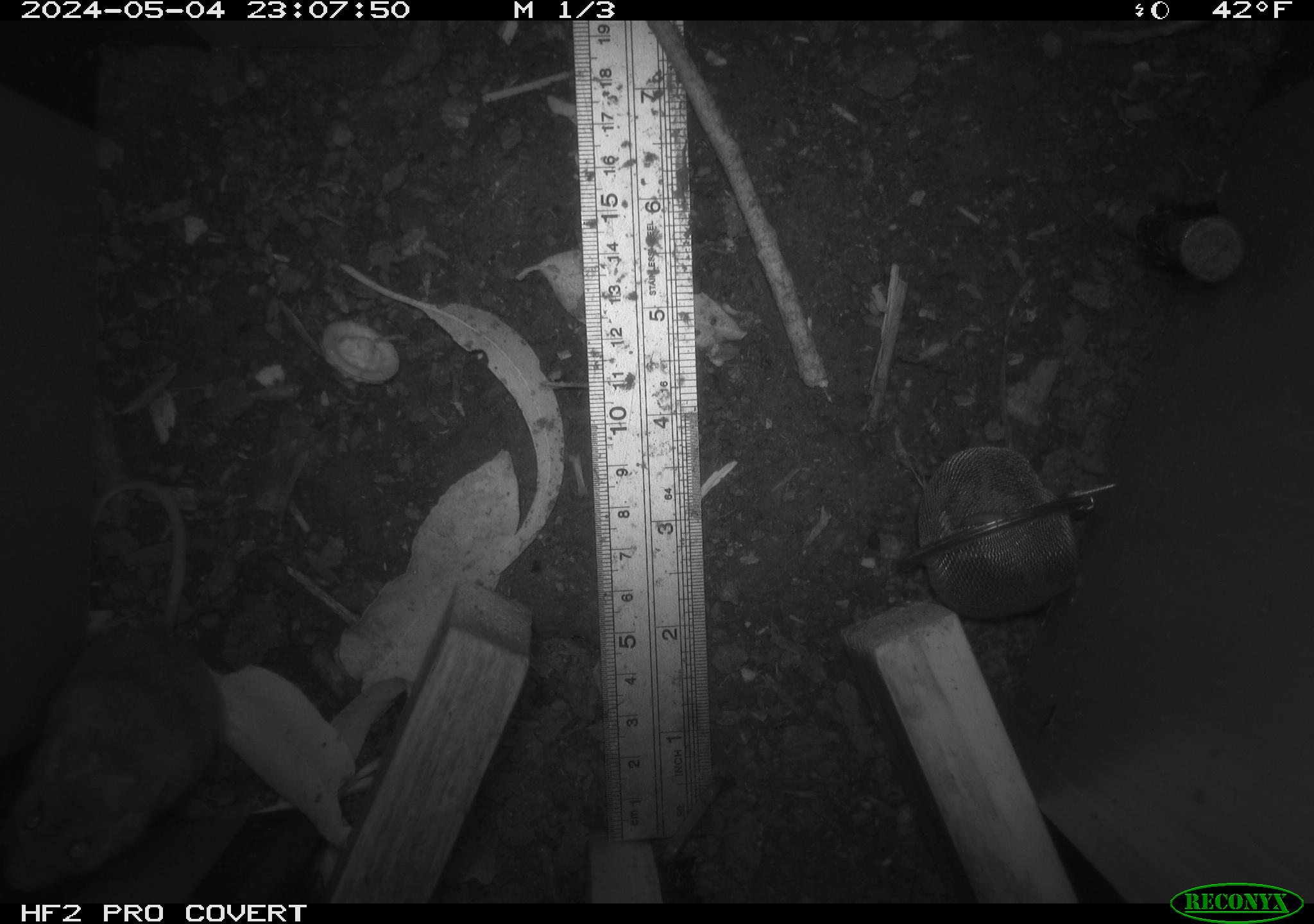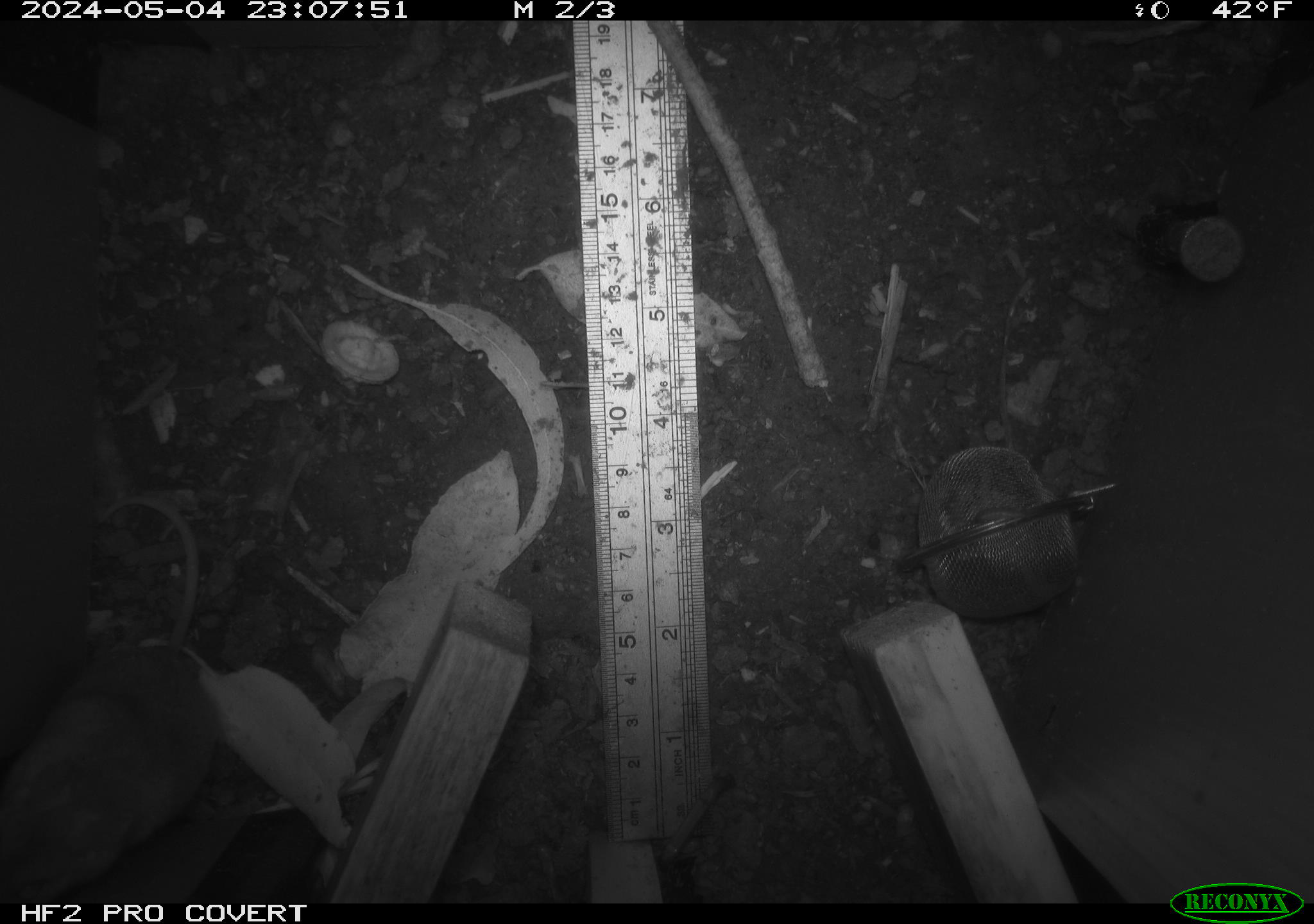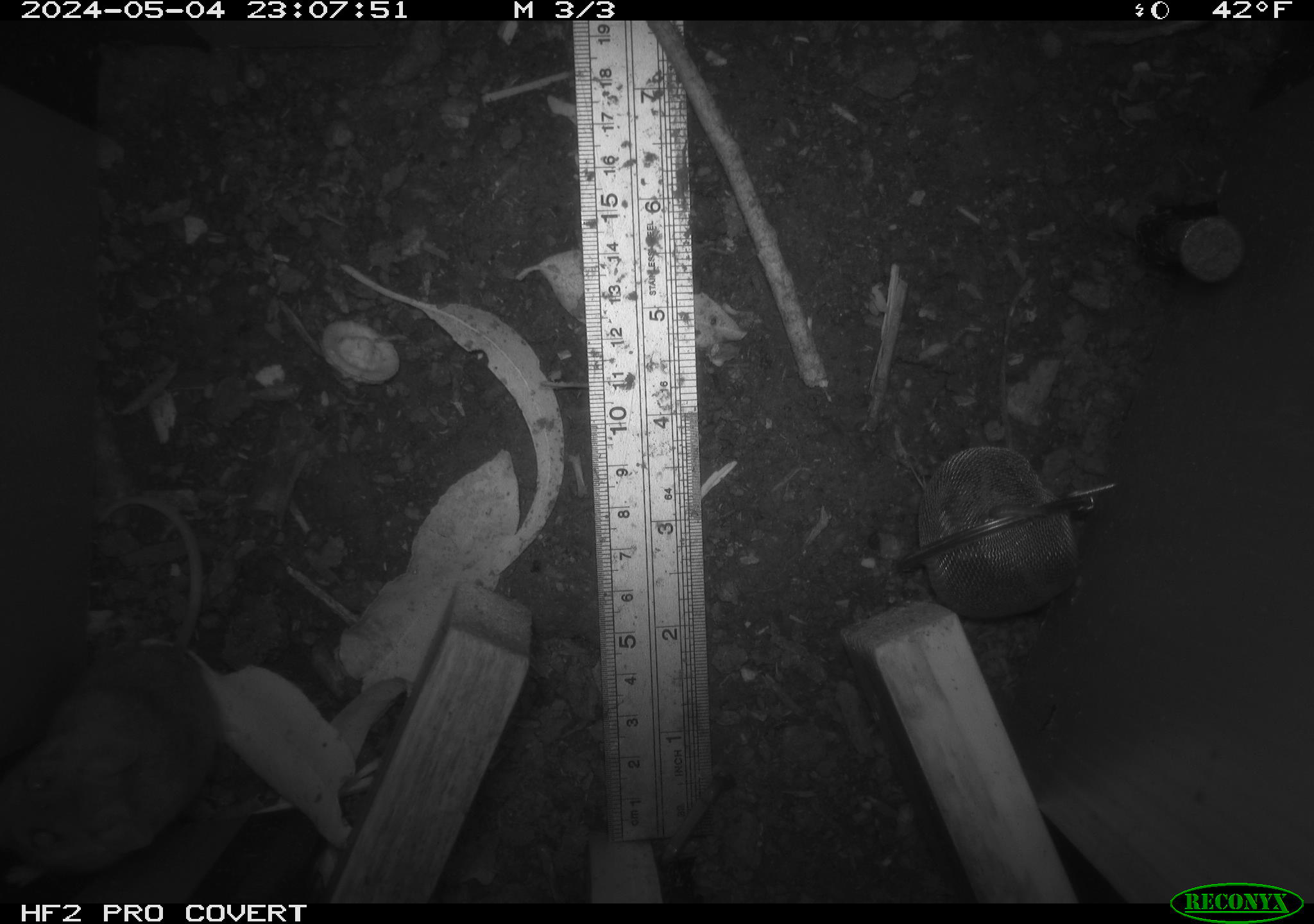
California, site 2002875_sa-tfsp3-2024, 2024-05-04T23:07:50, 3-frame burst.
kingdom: Animalia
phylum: Chordata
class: Mammalia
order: Rodentia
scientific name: Rodentia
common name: mouse species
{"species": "mouse species (Rodentia)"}